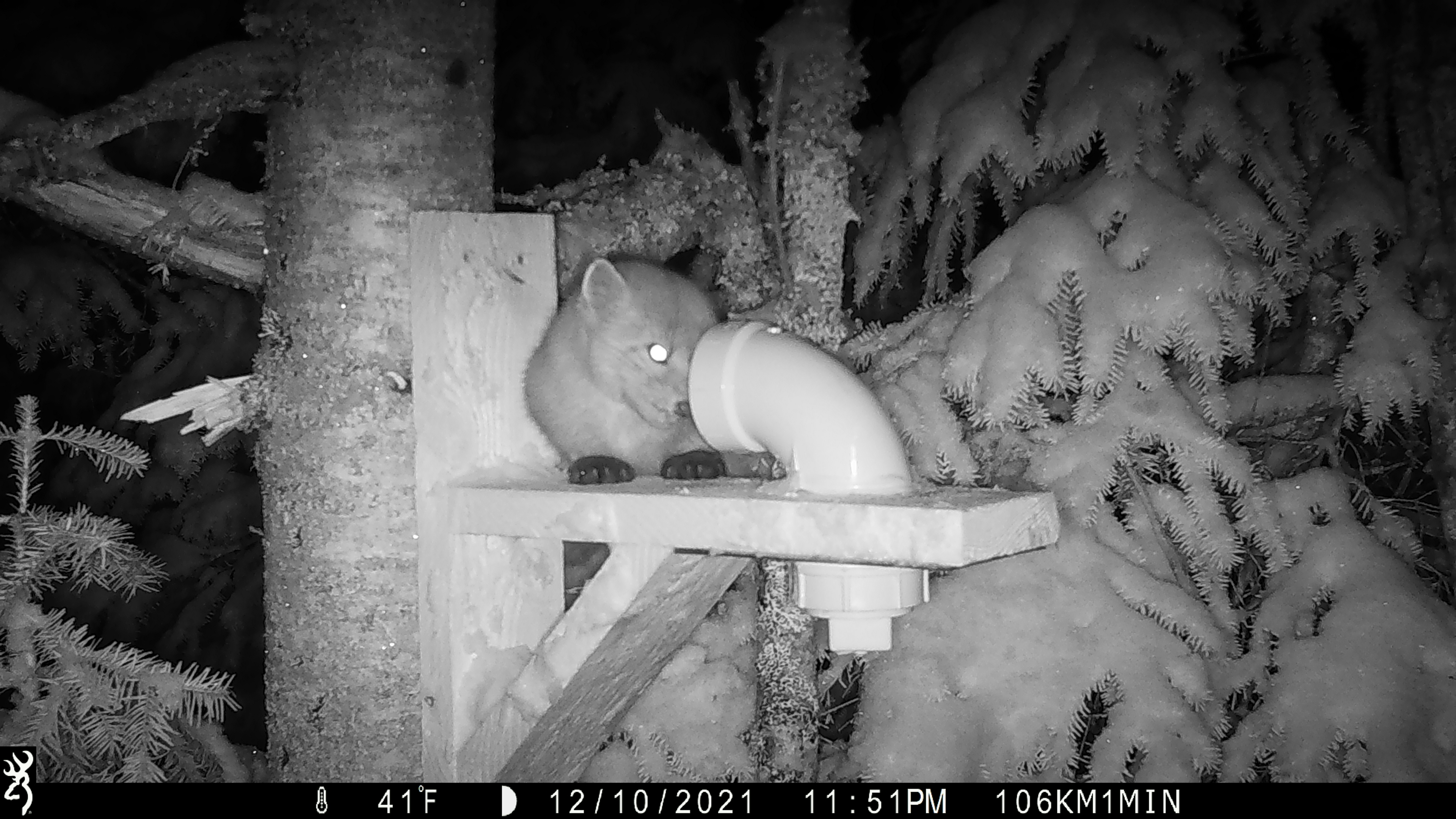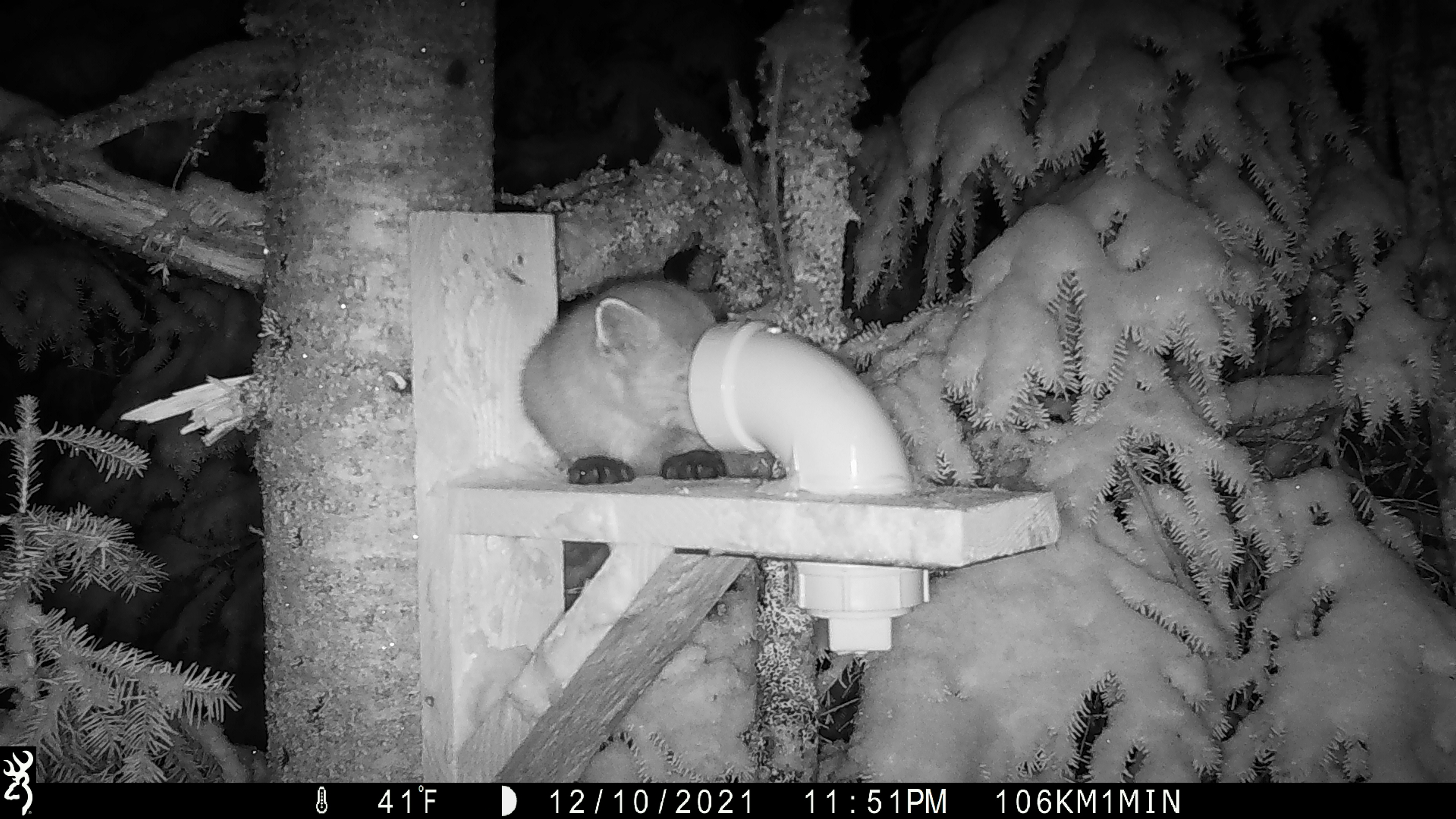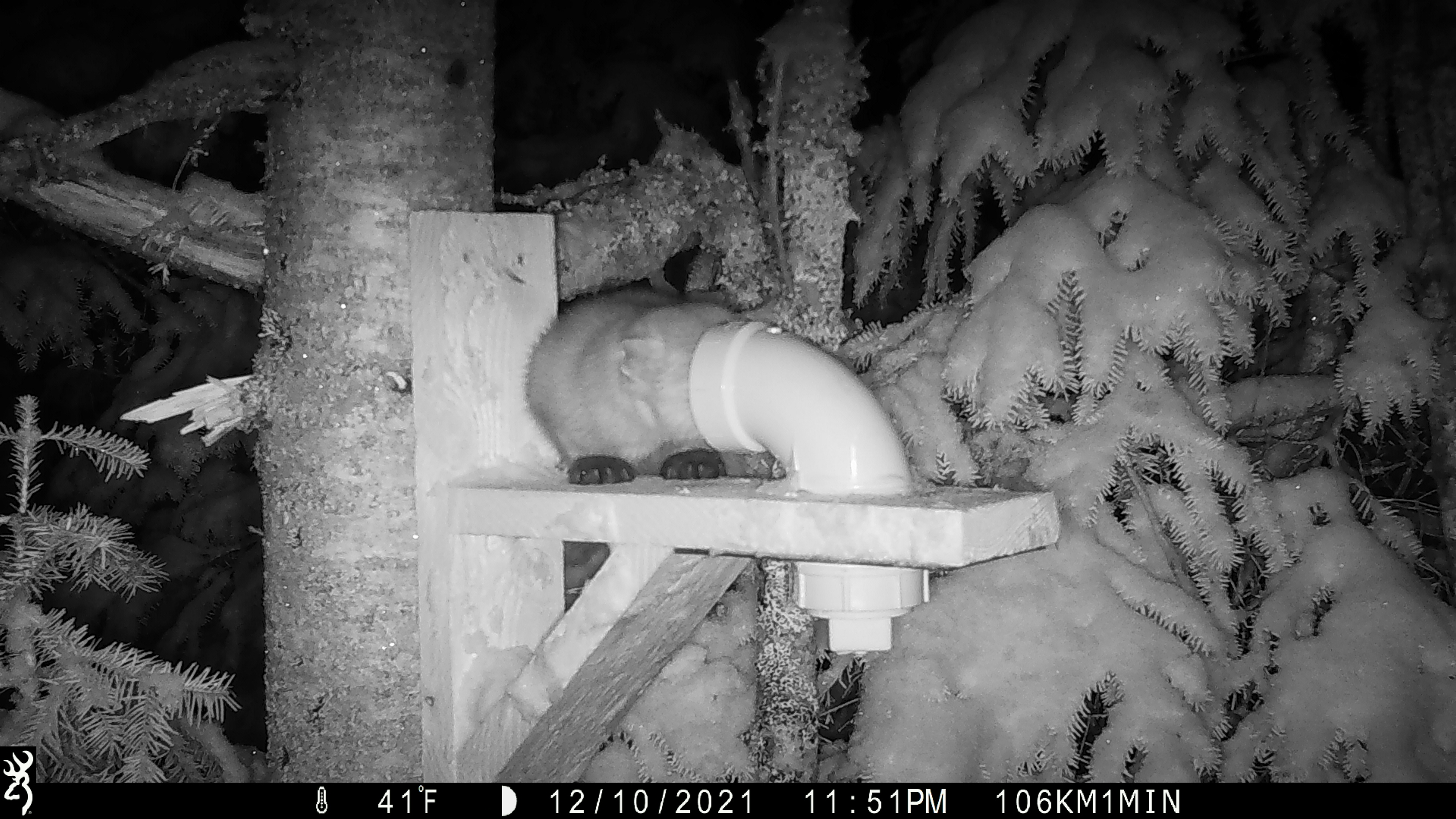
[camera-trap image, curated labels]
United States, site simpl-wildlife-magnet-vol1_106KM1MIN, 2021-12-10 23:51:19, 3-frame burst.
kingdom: Animalia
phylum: Chordata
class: Mammalia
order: Carnivora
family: Mustelidae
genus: Martes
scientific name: Martes americana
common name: american marten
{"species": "american marten (Martes americana)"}